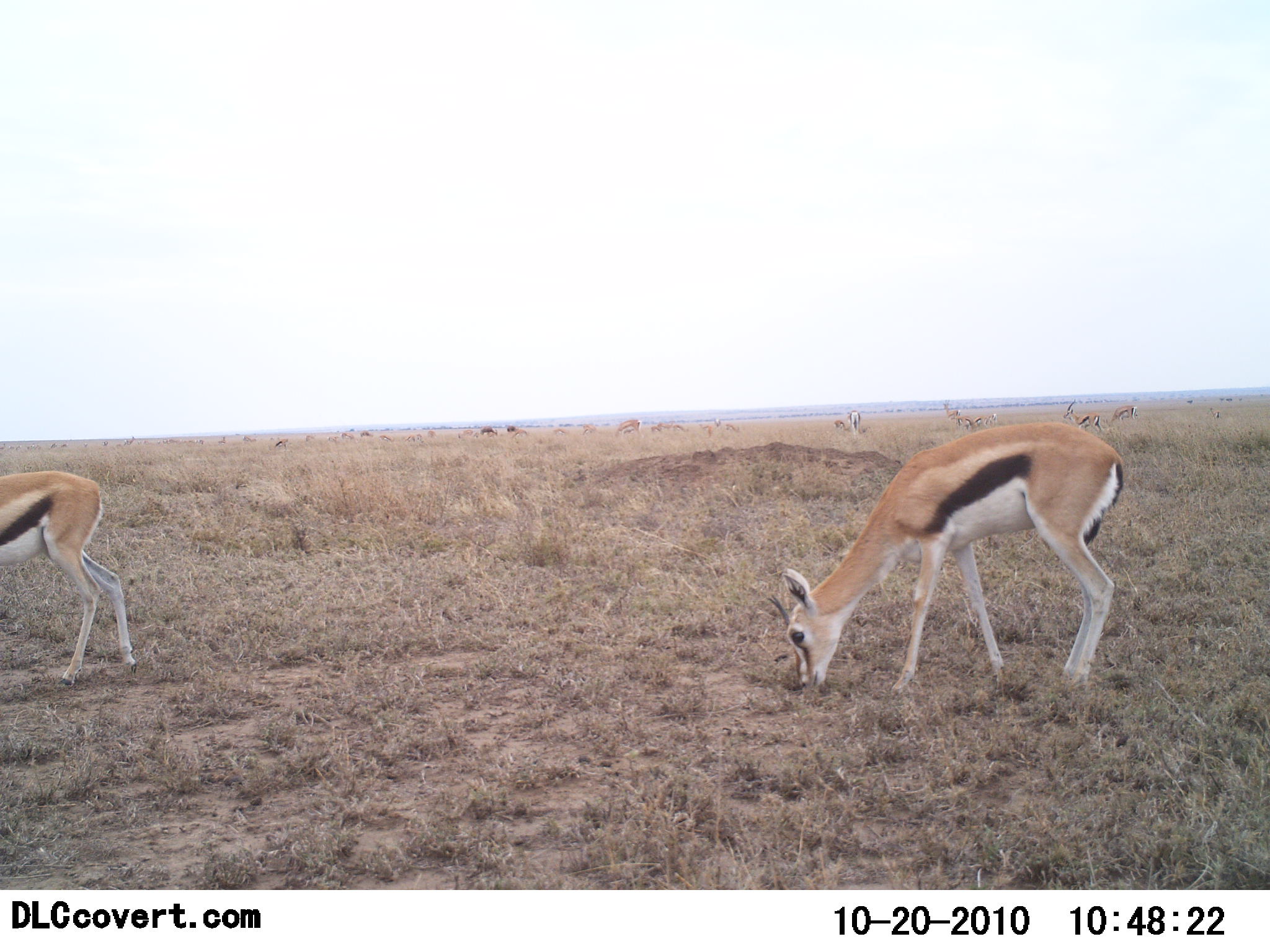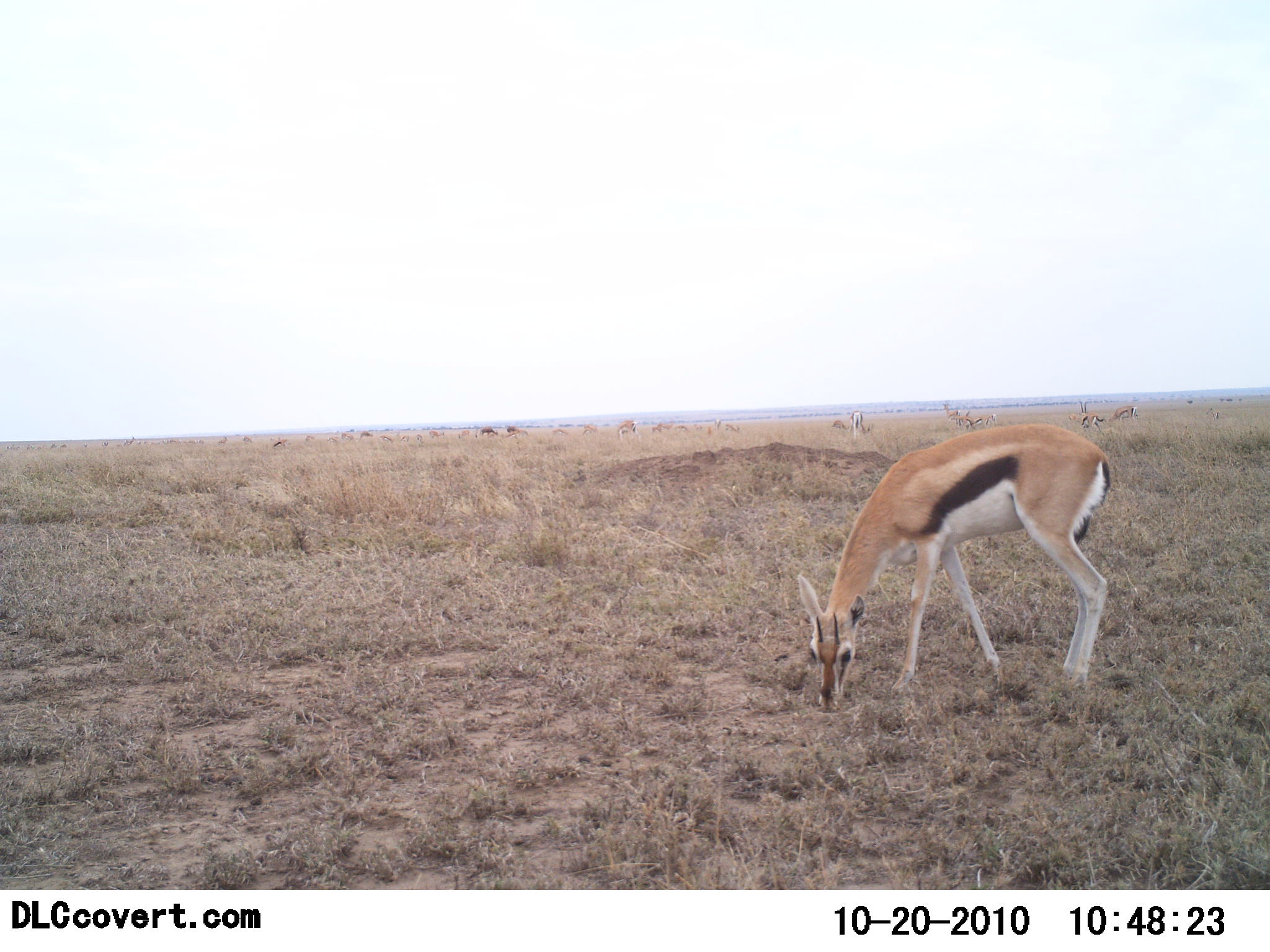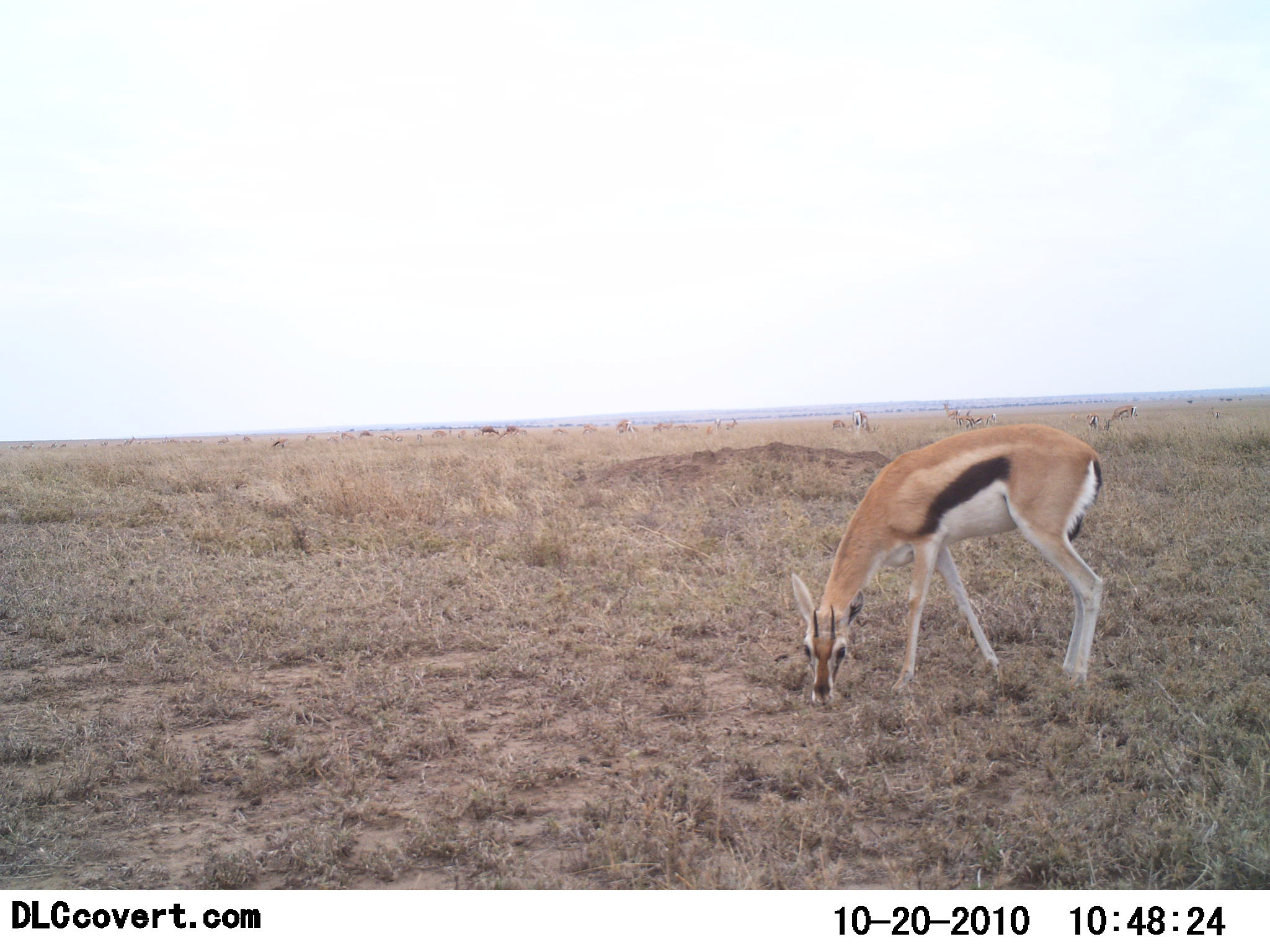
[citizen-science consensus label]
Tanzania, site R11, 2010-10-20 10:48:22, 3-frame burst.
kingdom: Animalia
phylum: Chordata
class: Mammalia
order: Artiodactyla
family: Bovidae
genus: Eudorcas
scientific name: Eudorcas thomsonii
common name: thomson's gazelle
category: gazellethomsons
Gazellethomsons (thomson's gazelle) (Eudorcas thomsonii), count 9. Behavior (volunteer vote fractions): standing 42%, resting 8%, moving 25%, interacting 0%. Young present (vote fraction): 0%. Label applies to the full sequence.